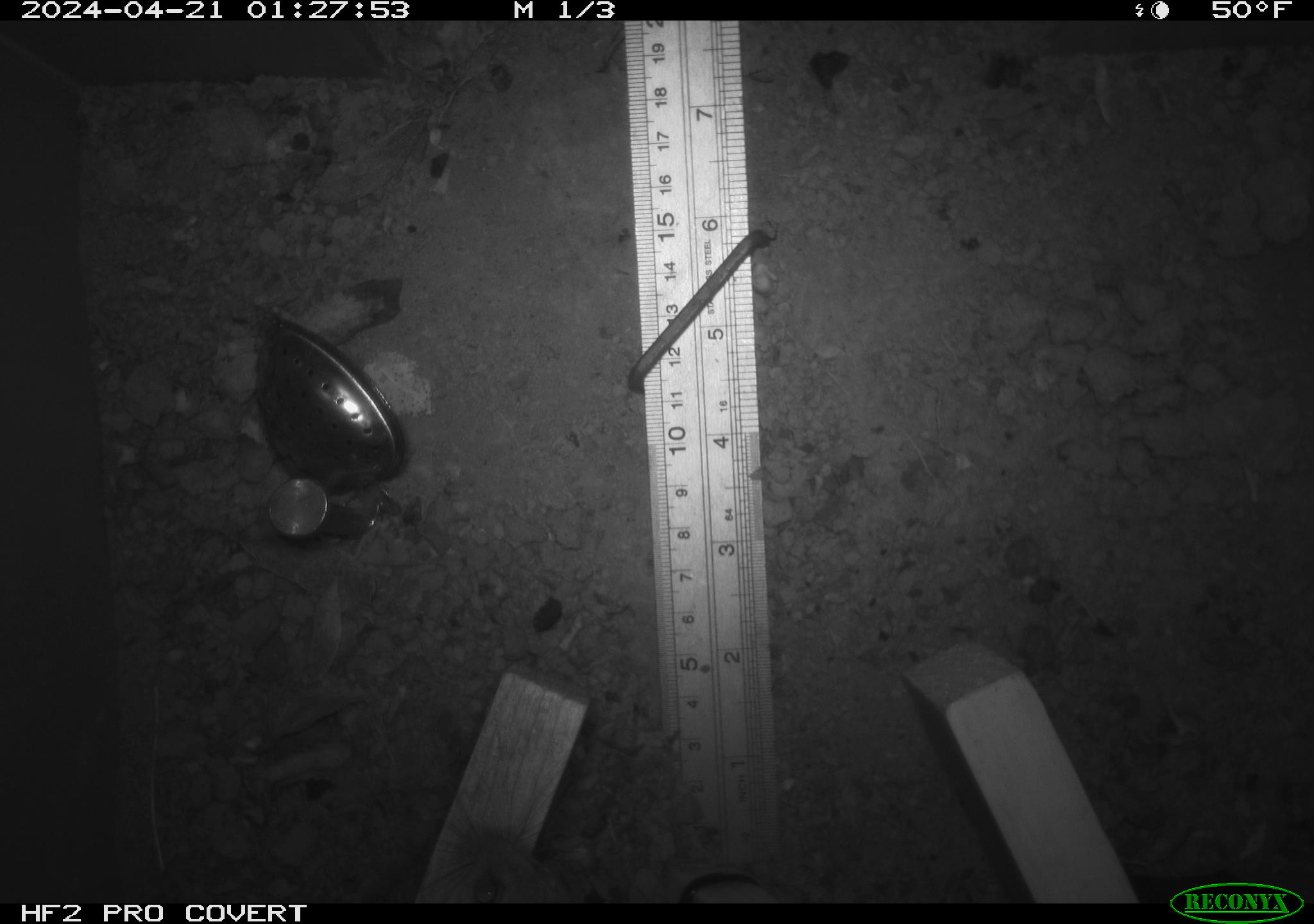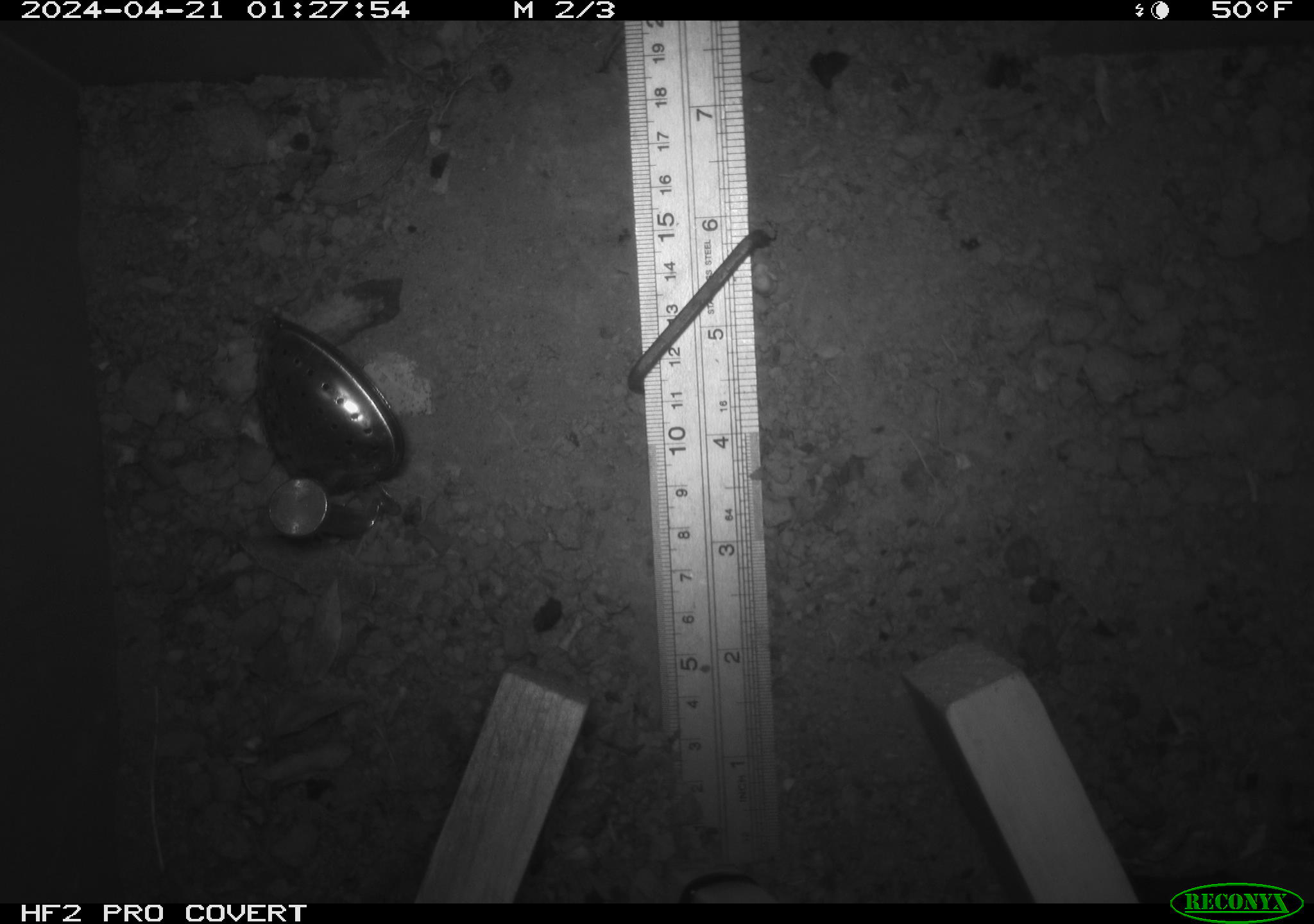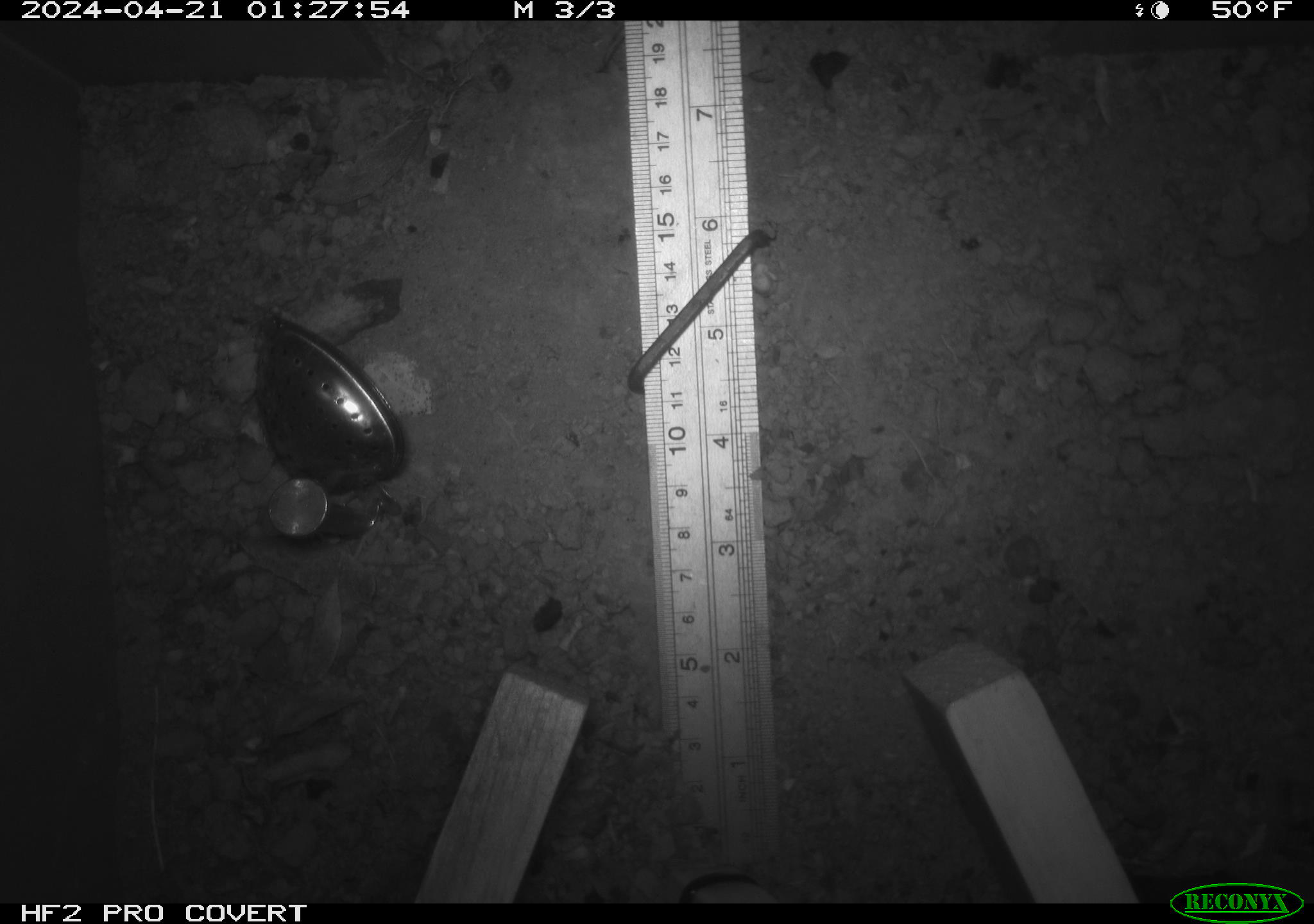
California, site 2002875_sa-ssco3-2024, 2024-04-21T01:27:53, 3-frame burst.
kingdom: Animalia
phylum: Chordata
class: Mammalia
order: Rodentia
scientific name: Rodentia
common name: rodent